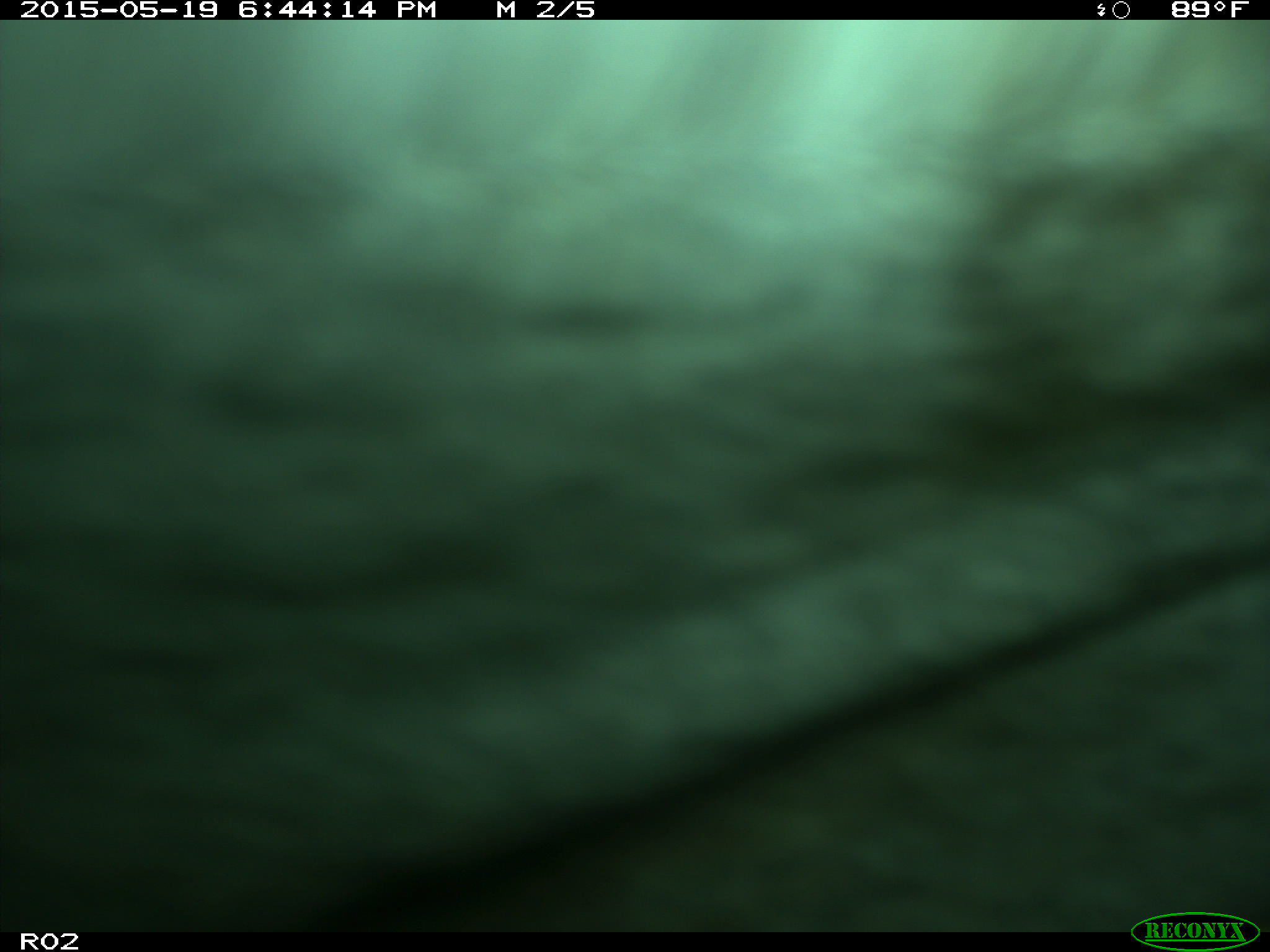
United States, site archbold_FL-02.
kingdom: Animalia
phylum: Chordata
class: Mammalia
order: Artiodactyla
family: Bovidae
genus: Bos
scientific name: Bos taurus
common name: domestic cow